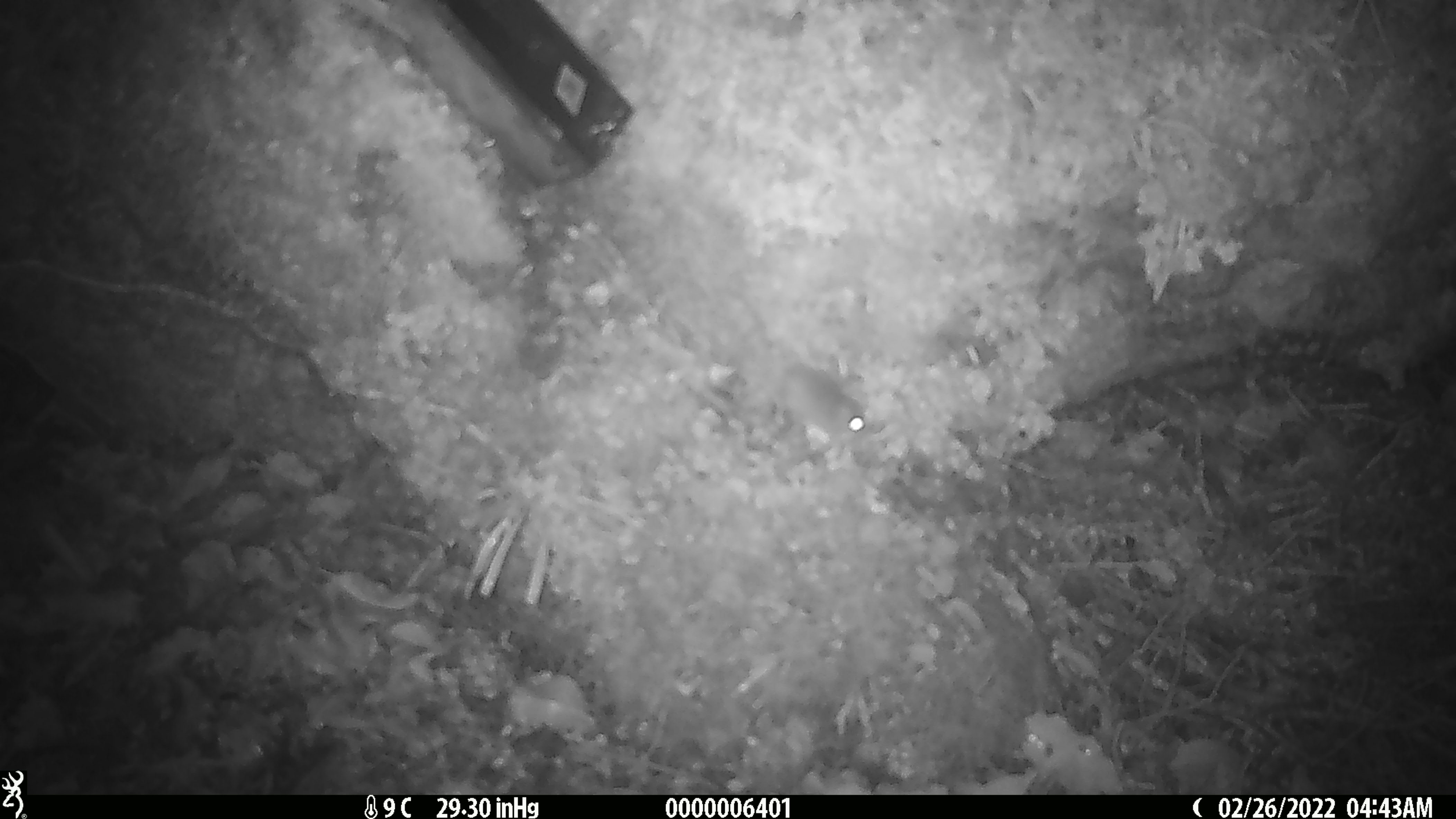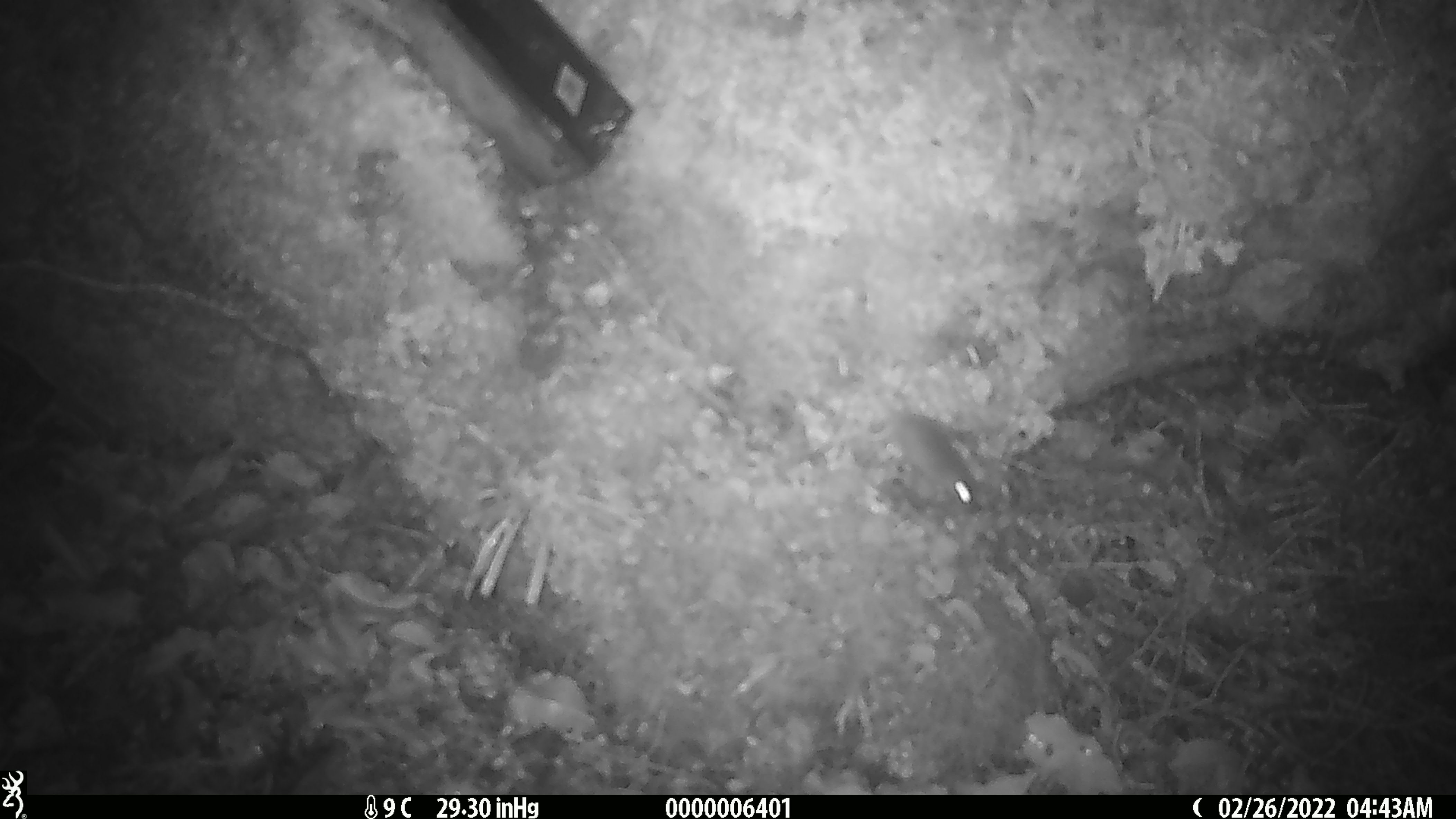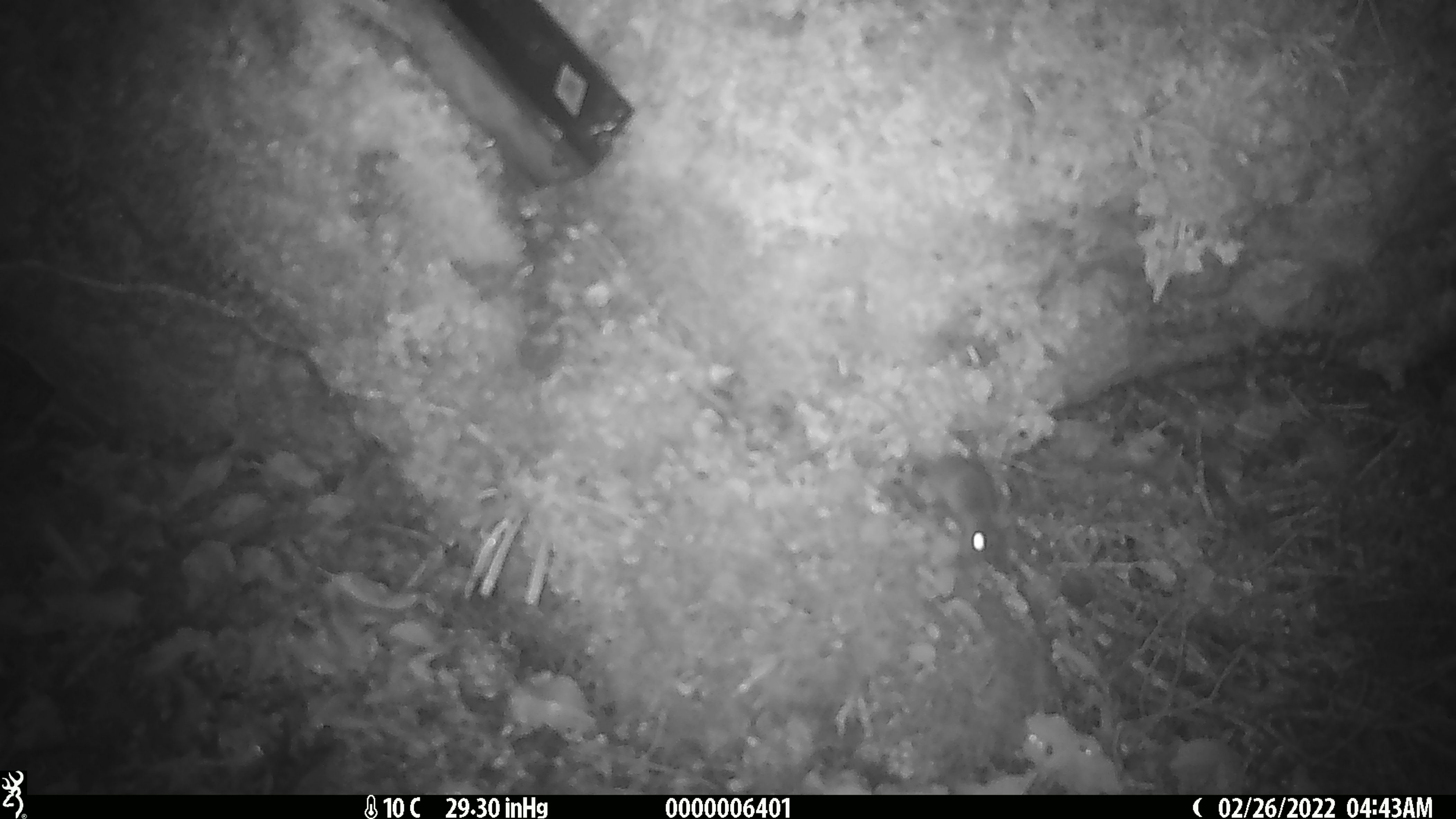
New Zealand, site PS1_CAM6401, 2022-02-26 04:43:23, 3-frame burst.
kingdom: Animalia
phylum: Chordata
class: Mammalia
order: Rodentia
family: Muridae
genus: Mus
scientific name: Mus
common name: mouse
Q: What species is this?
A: Mouse (Mus).